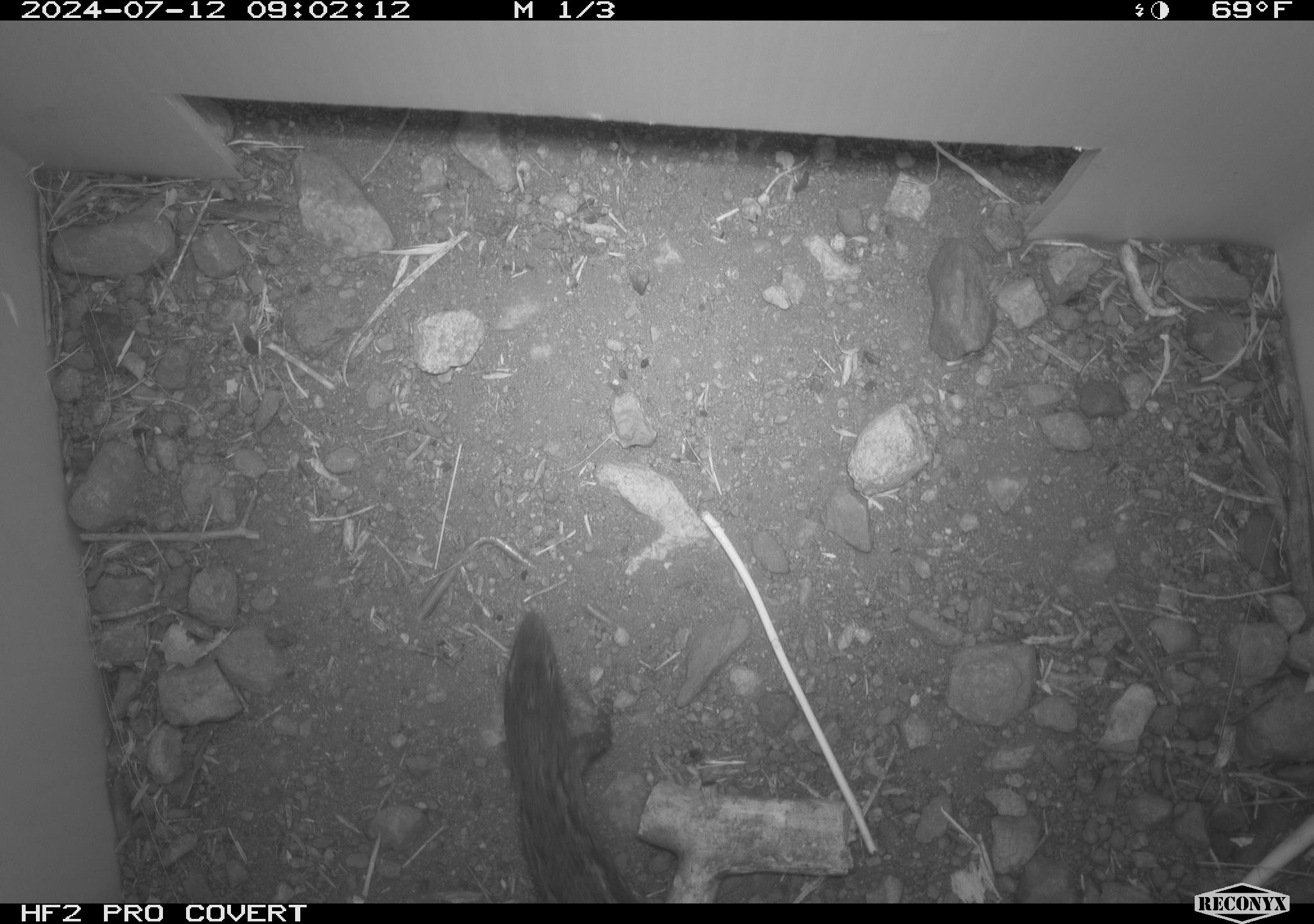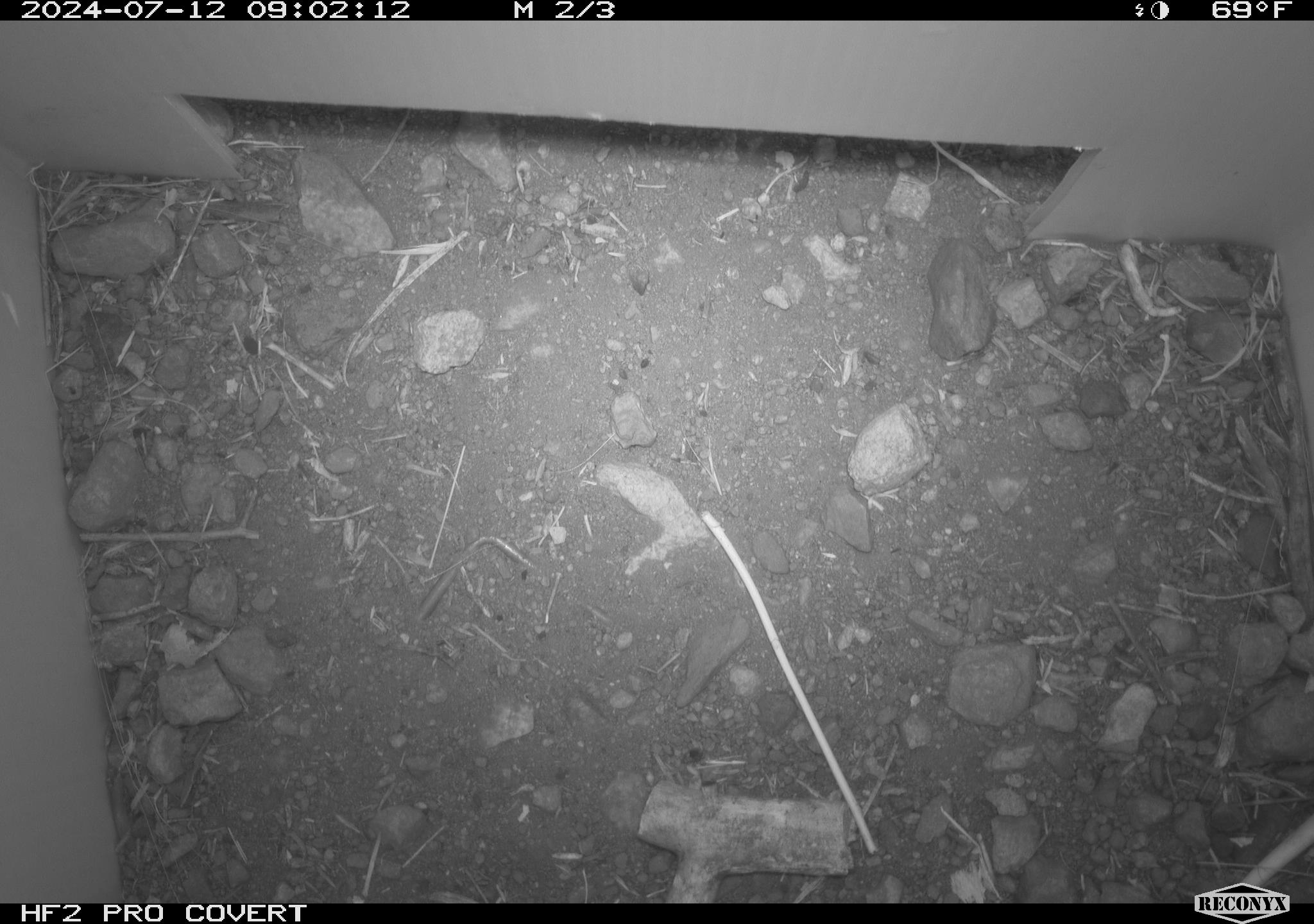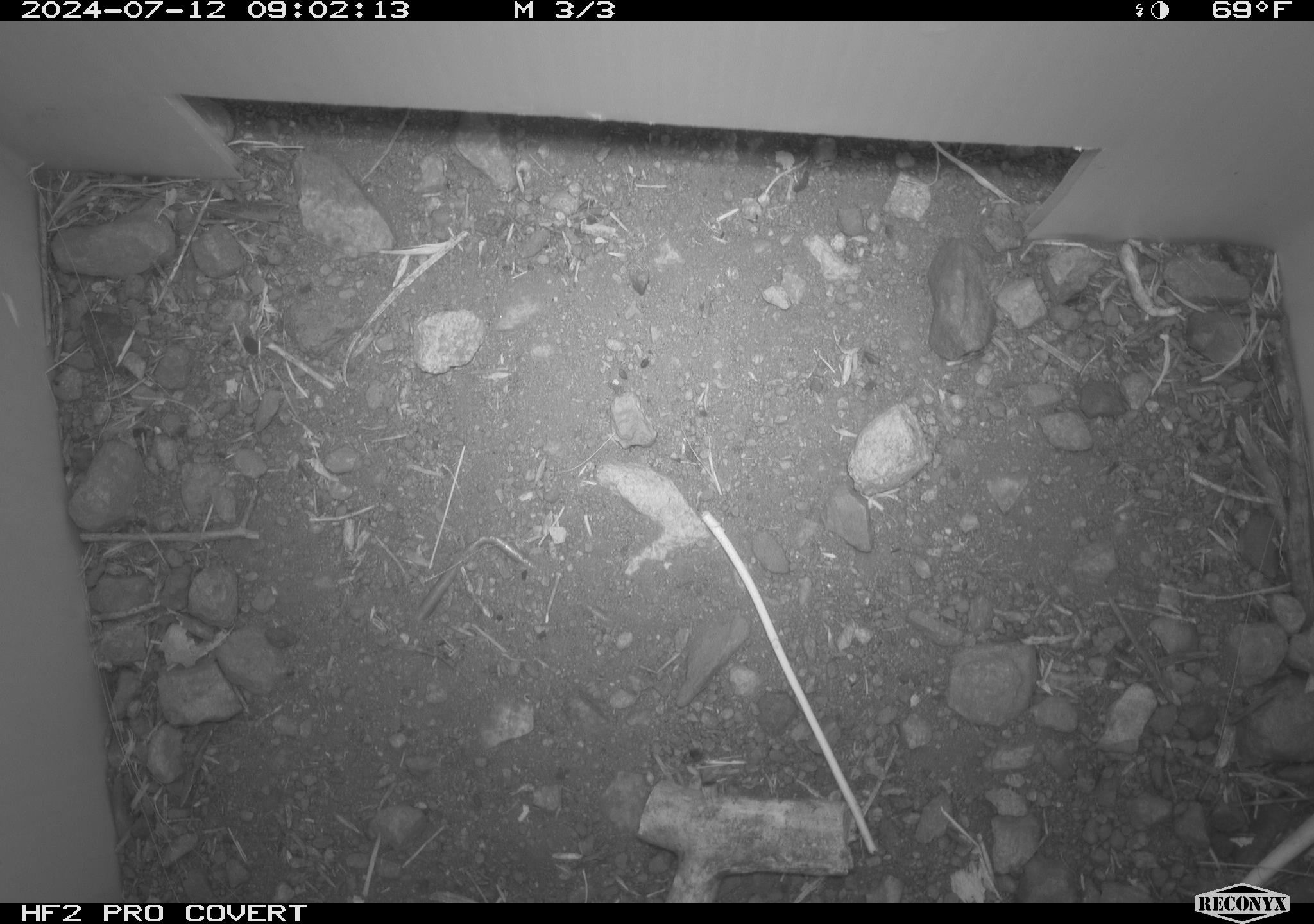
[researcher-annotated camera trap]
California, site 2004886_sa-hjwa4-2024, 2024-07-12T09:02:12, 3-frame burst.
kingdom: Animalia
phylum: Chordata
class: Reptilia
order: Squamata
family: Phrynosomatidae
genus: Sceloporus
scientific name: Sceloporus occidentalis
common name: western fence lizard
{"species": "western fence lizard (Sceloporus occidentalis)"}